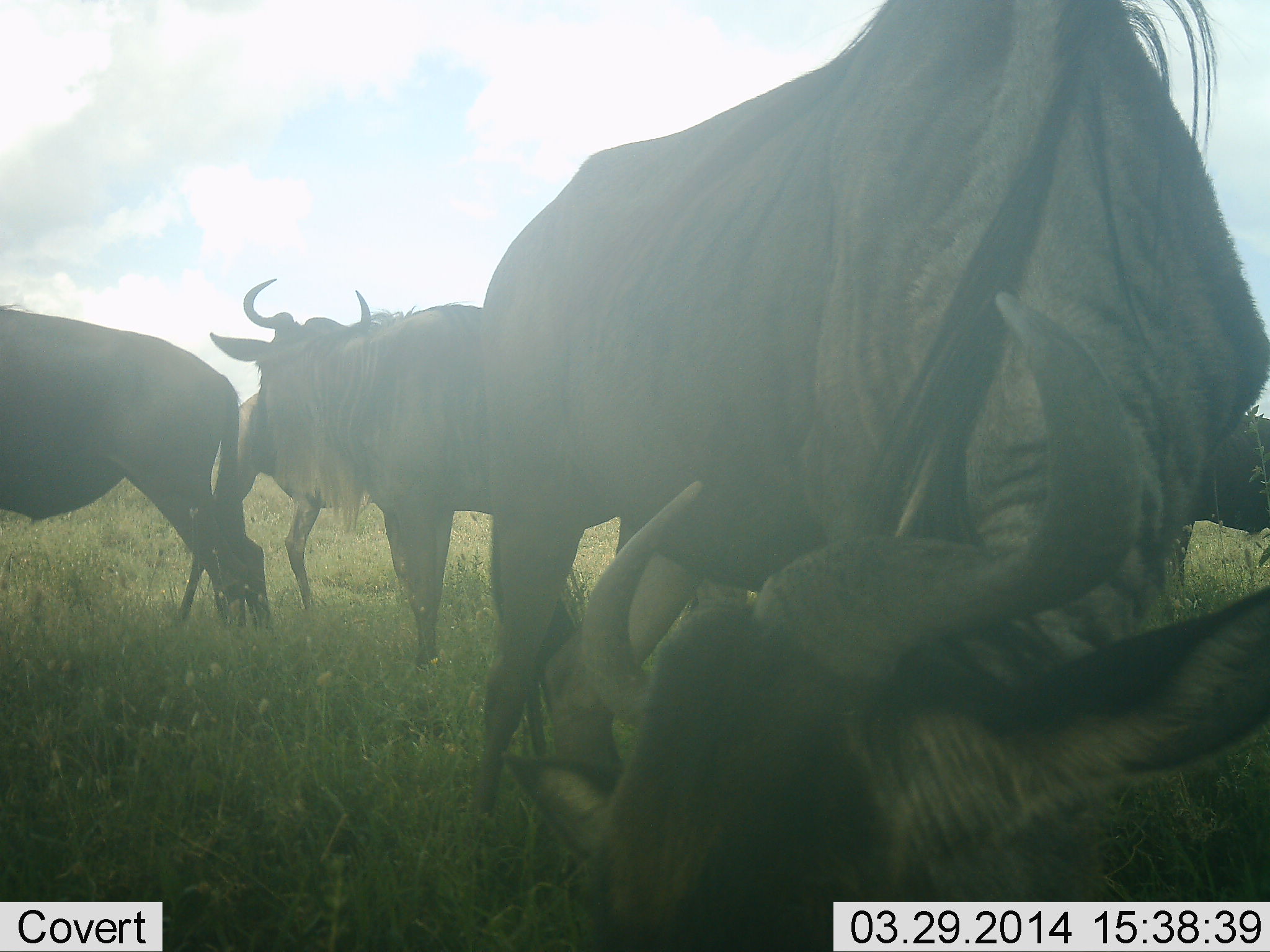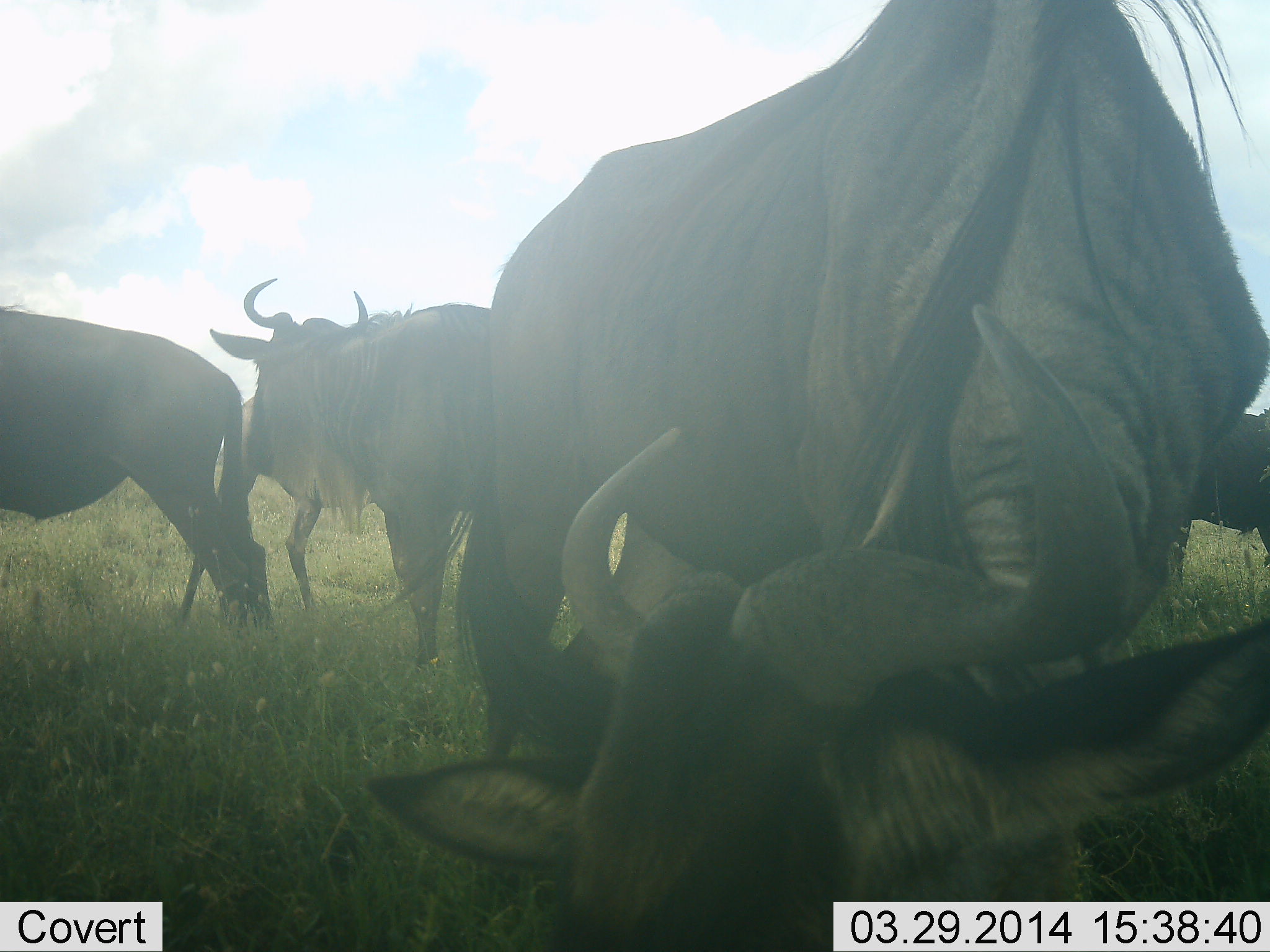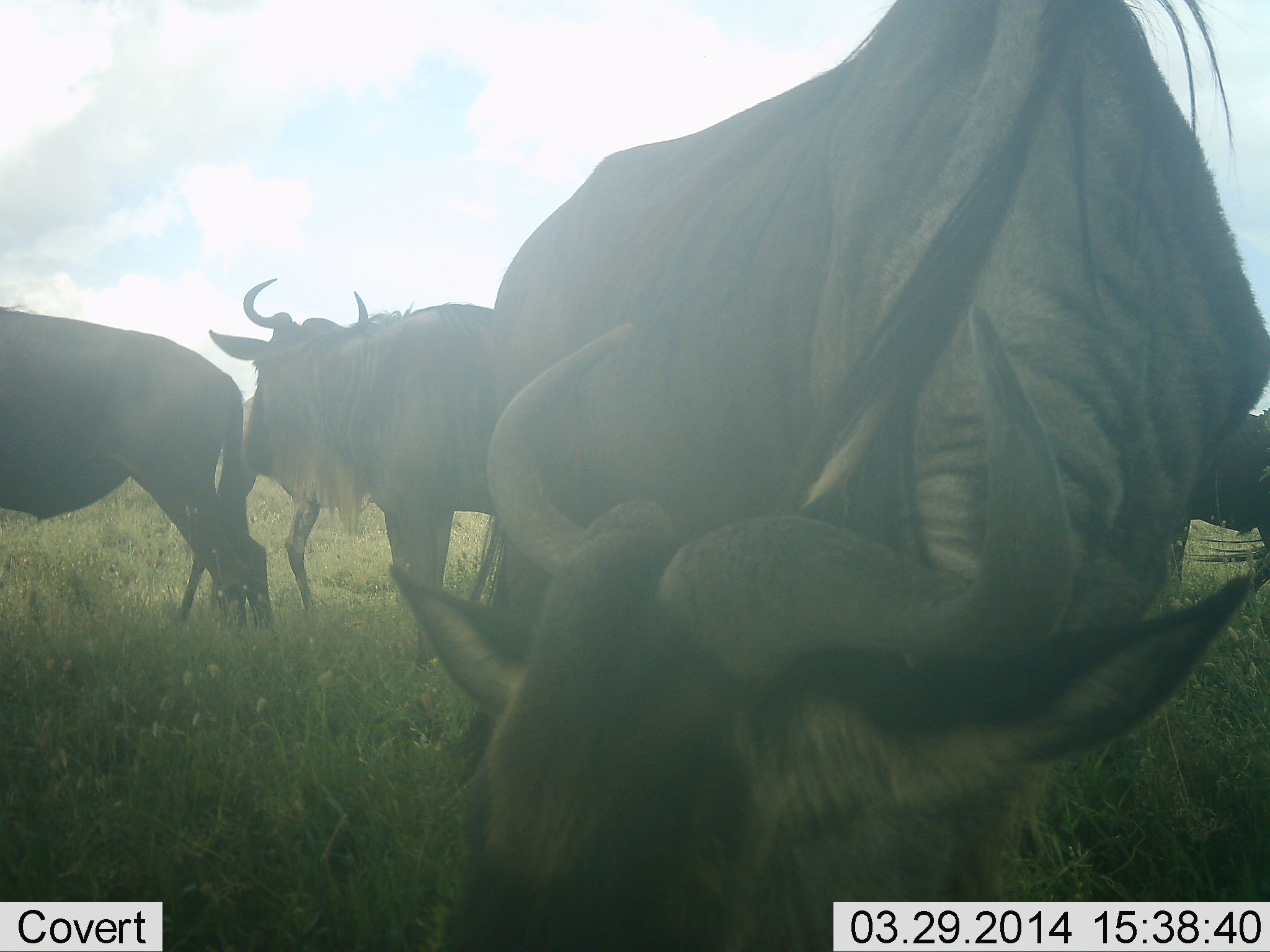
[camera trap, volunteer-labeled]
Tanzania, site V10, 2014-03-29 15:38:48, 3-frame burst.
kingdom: Animalia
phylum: Chordata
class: Mammalia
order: Artiodactyla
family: Bovidae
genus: Connochaetes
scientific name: Connochaetes taurinus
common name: blue wildebeest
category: wildebeest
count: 4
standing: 82%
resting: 6%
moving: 18%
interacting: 6%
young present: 3%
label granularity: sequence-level